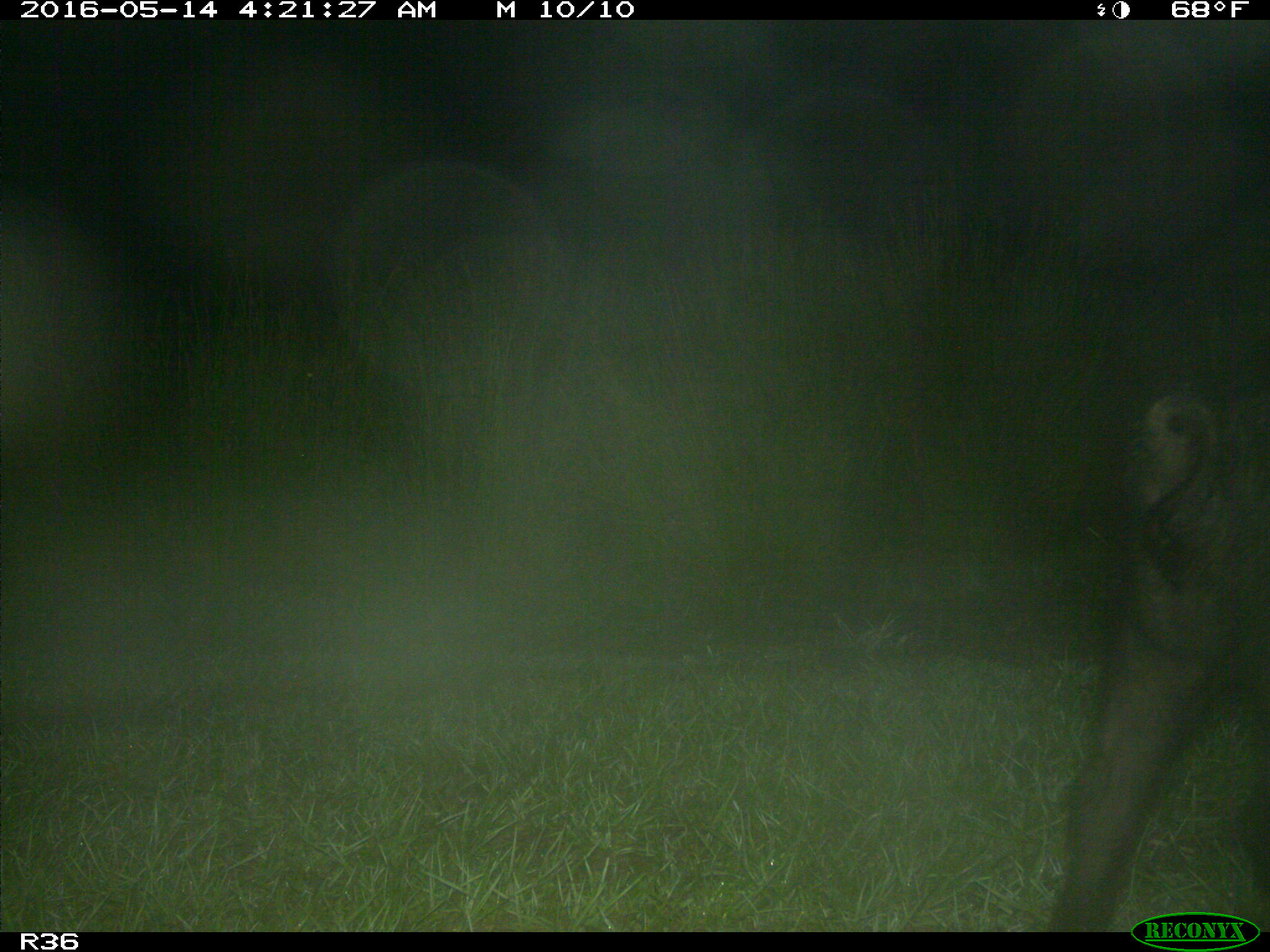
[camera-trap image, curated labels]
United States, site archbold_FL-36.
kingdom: Animalia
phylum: Chordata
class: Mammalia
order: Artiodactyla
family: Suidae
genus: Sus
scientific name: Sus scrofa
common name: wild boar